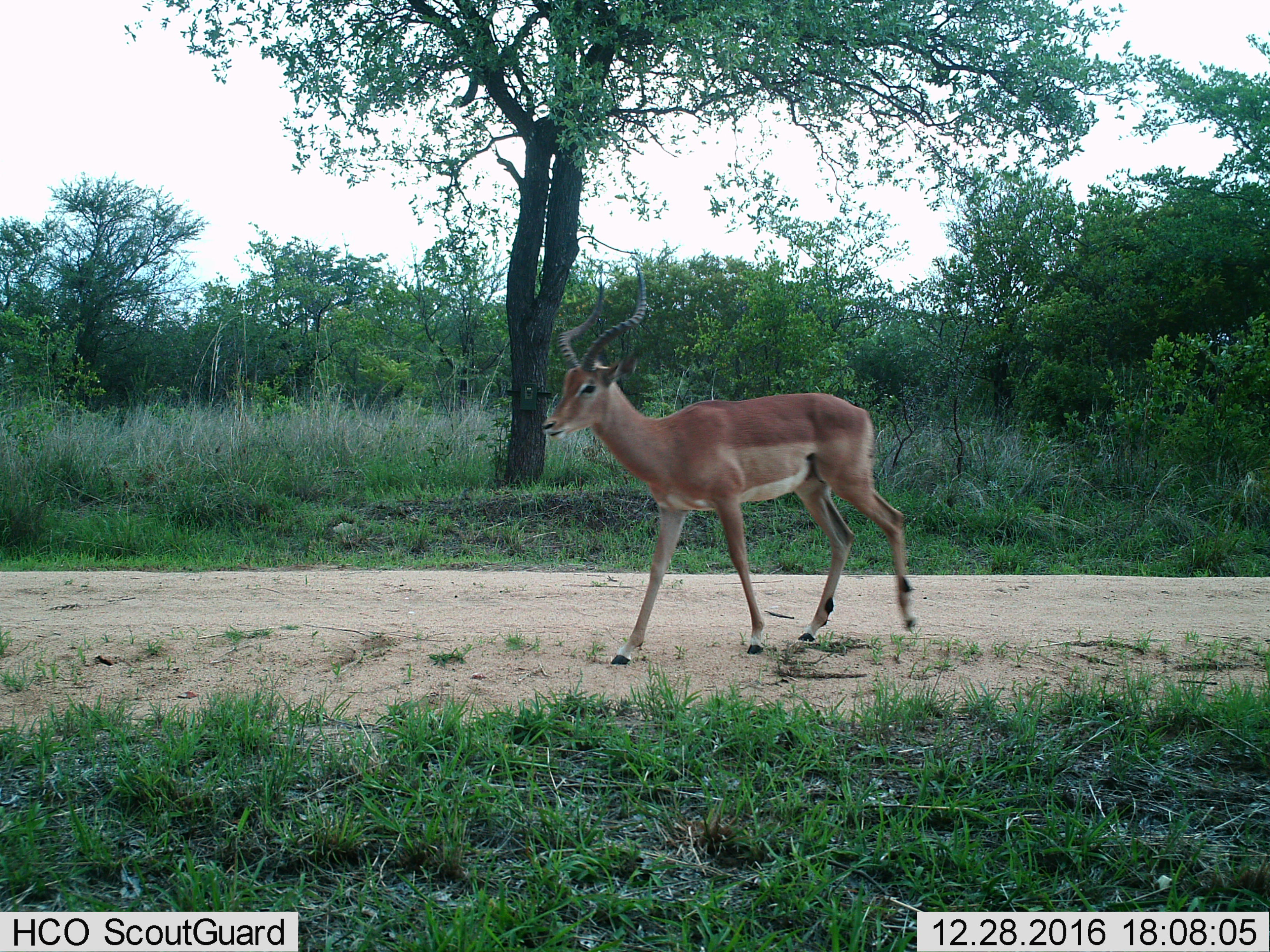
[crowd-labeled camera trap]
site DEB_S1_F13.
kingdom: Animalia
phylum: Chordata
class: Mammalia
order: Artiodactyla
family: Bovidae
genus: Aepyceros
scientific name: Aepyceros melampus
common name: impala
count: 1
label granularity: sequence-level